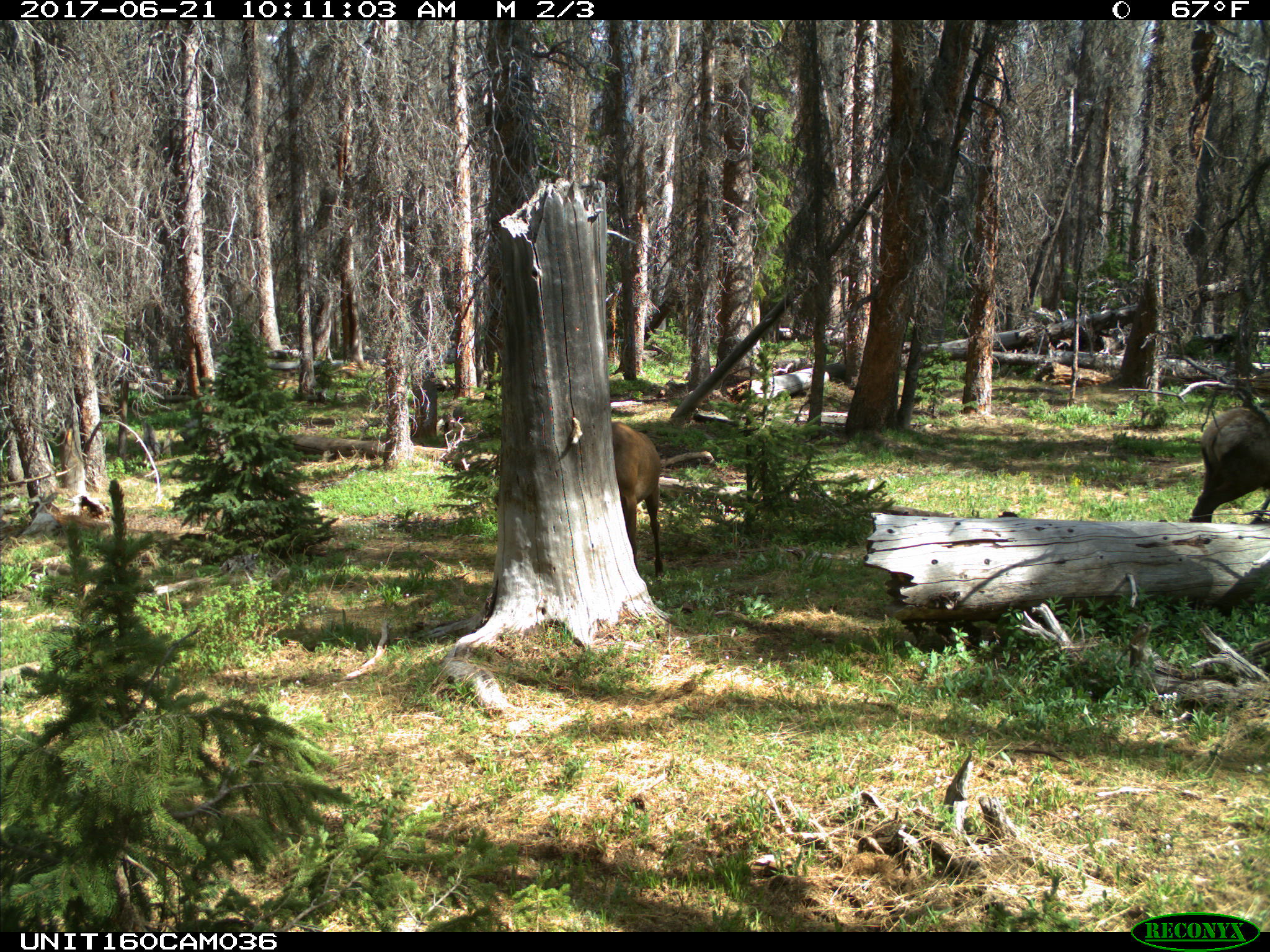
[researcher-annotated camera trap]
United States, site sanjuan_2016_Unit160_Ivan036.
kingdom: Animalia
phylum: Chordata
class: Mammalia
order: Artiodactyla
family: Cervidae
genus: Cervus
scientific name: Cervus elaphus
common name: red deer